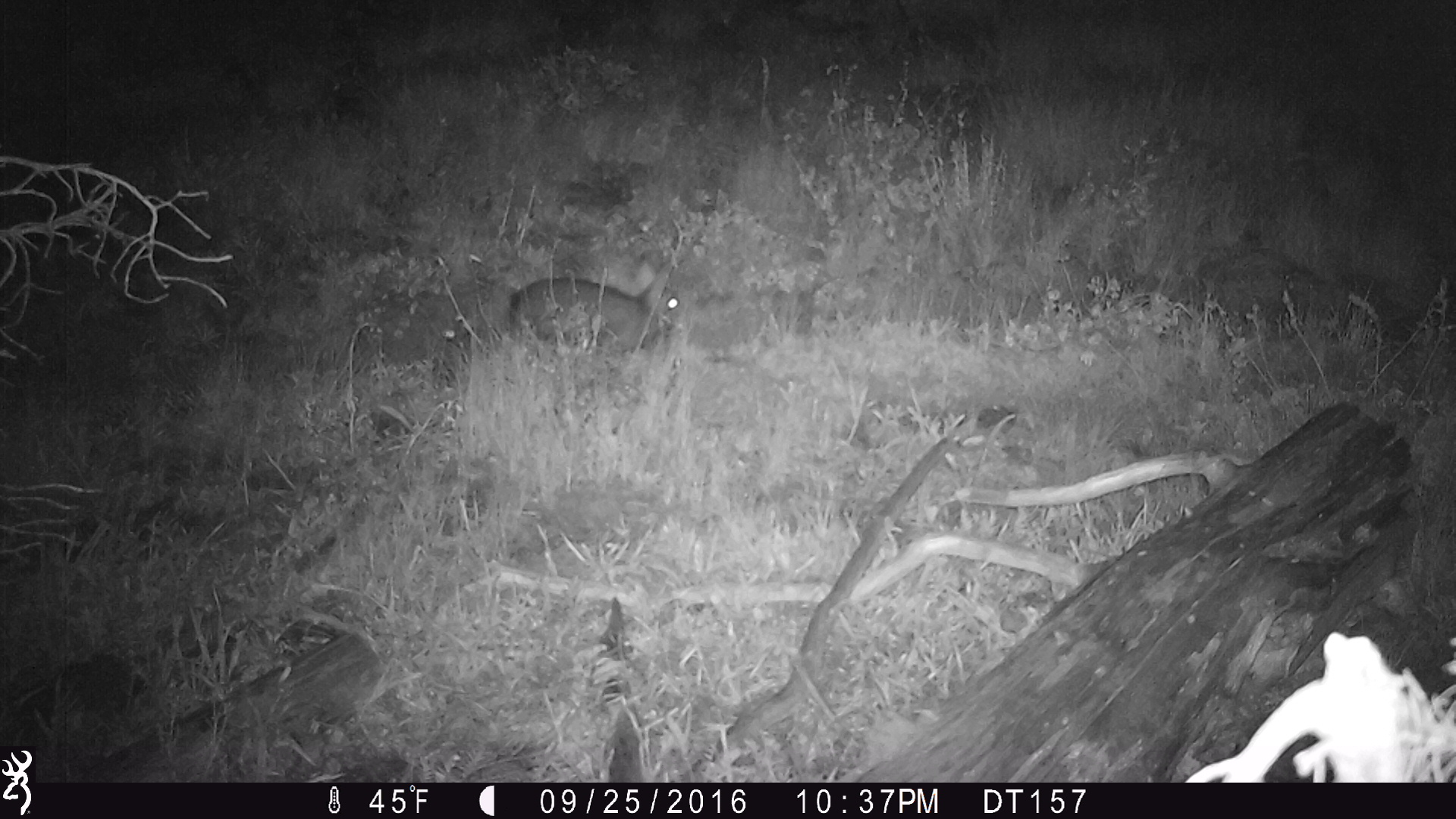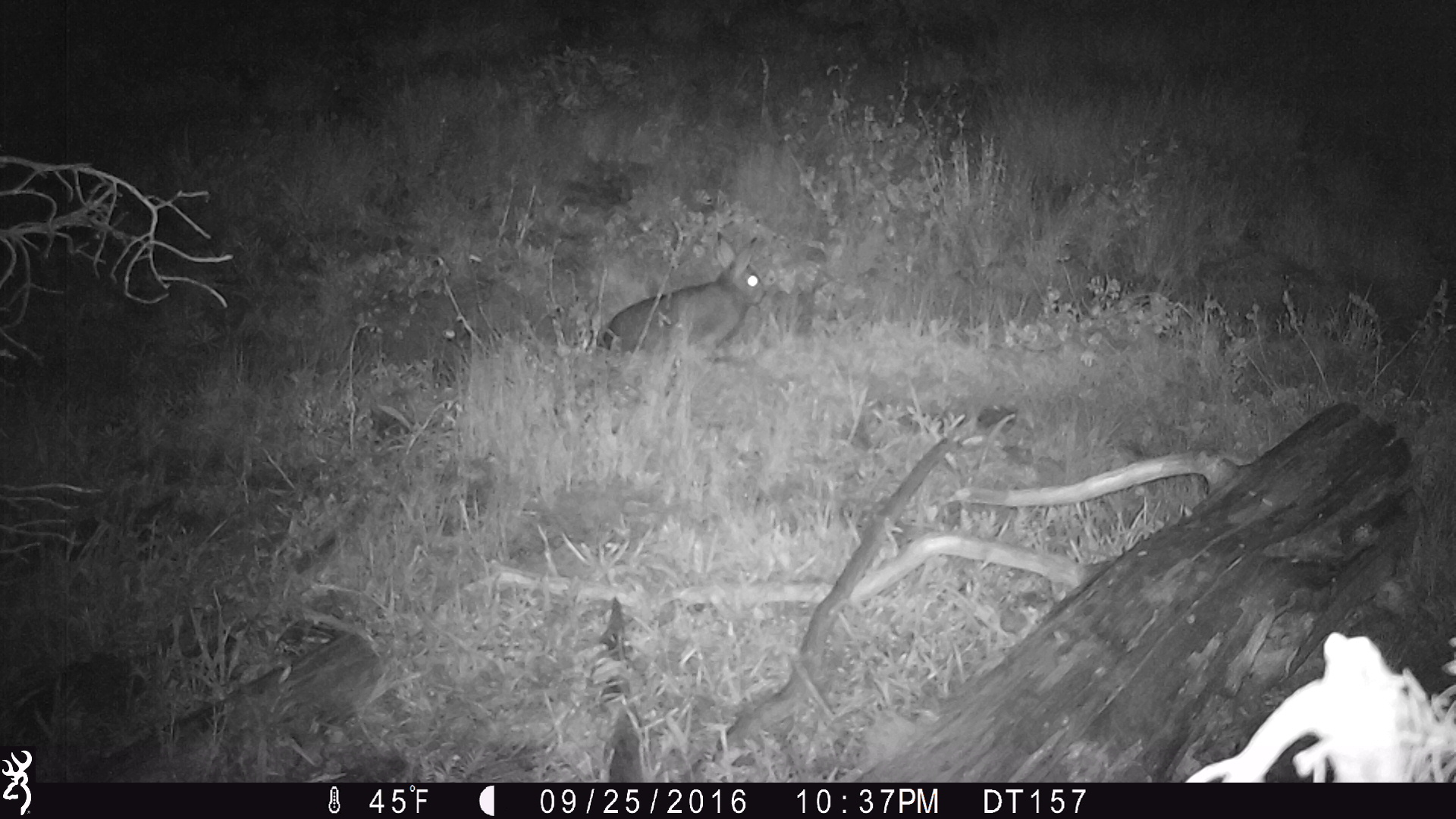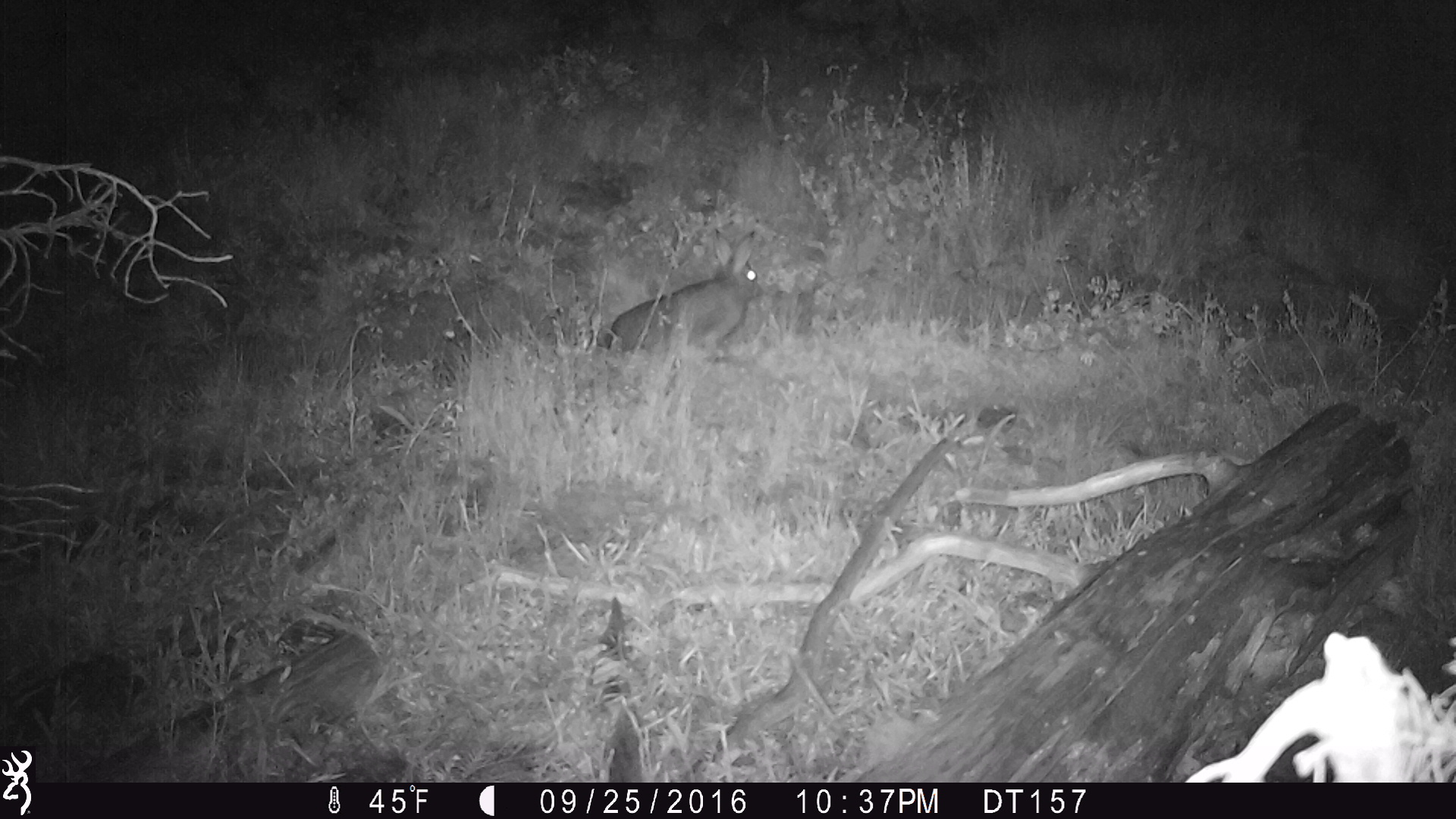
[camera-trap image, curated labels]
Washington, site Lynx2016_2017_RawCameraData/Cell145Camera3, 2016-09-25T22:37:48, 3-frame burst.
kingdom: Animalia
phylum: Chordata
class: Mammalia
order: Lagomorpha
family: Leporidae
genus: Lepus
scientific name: Lepus americanus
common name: snowshoe hare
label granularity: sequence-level